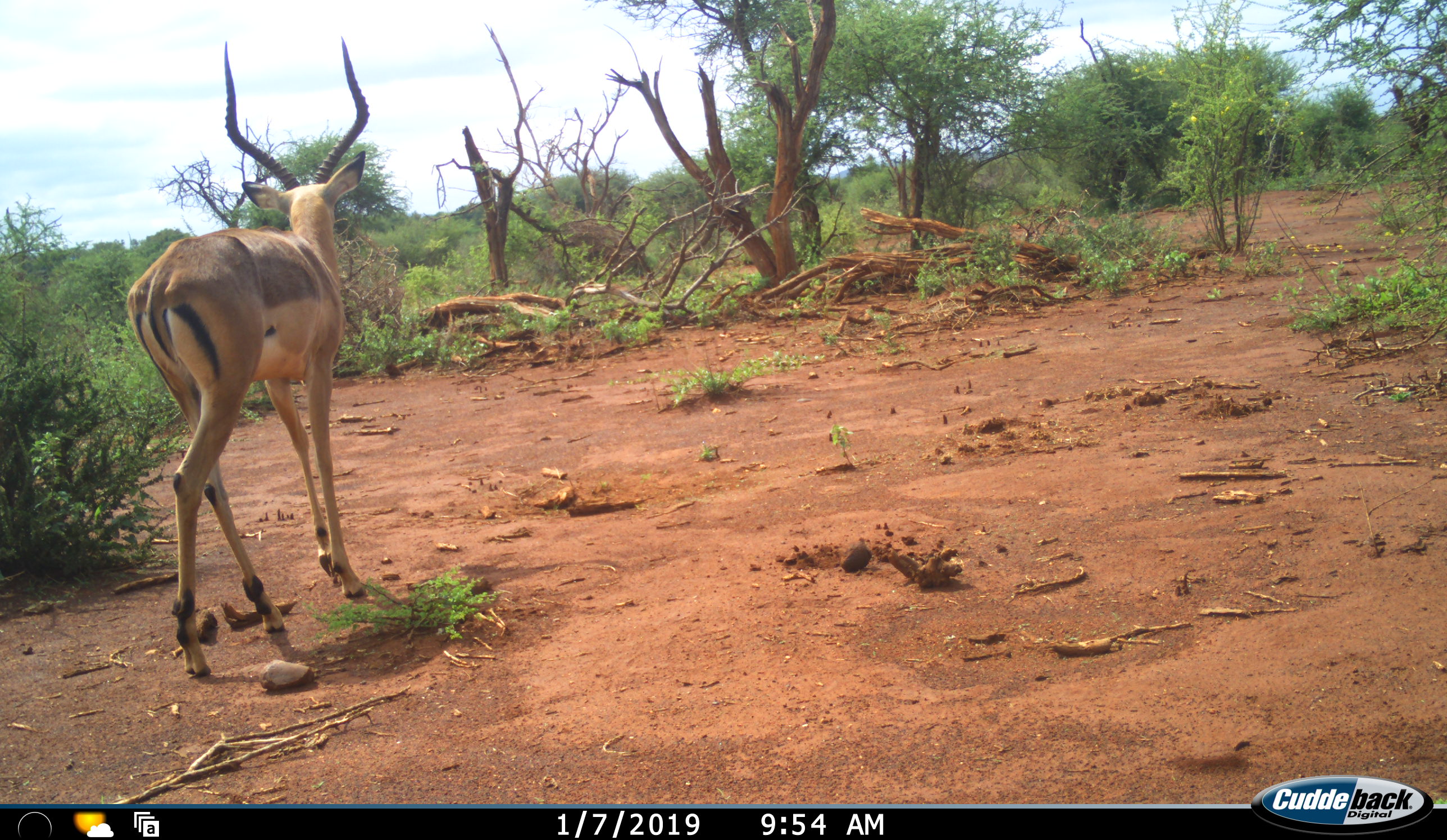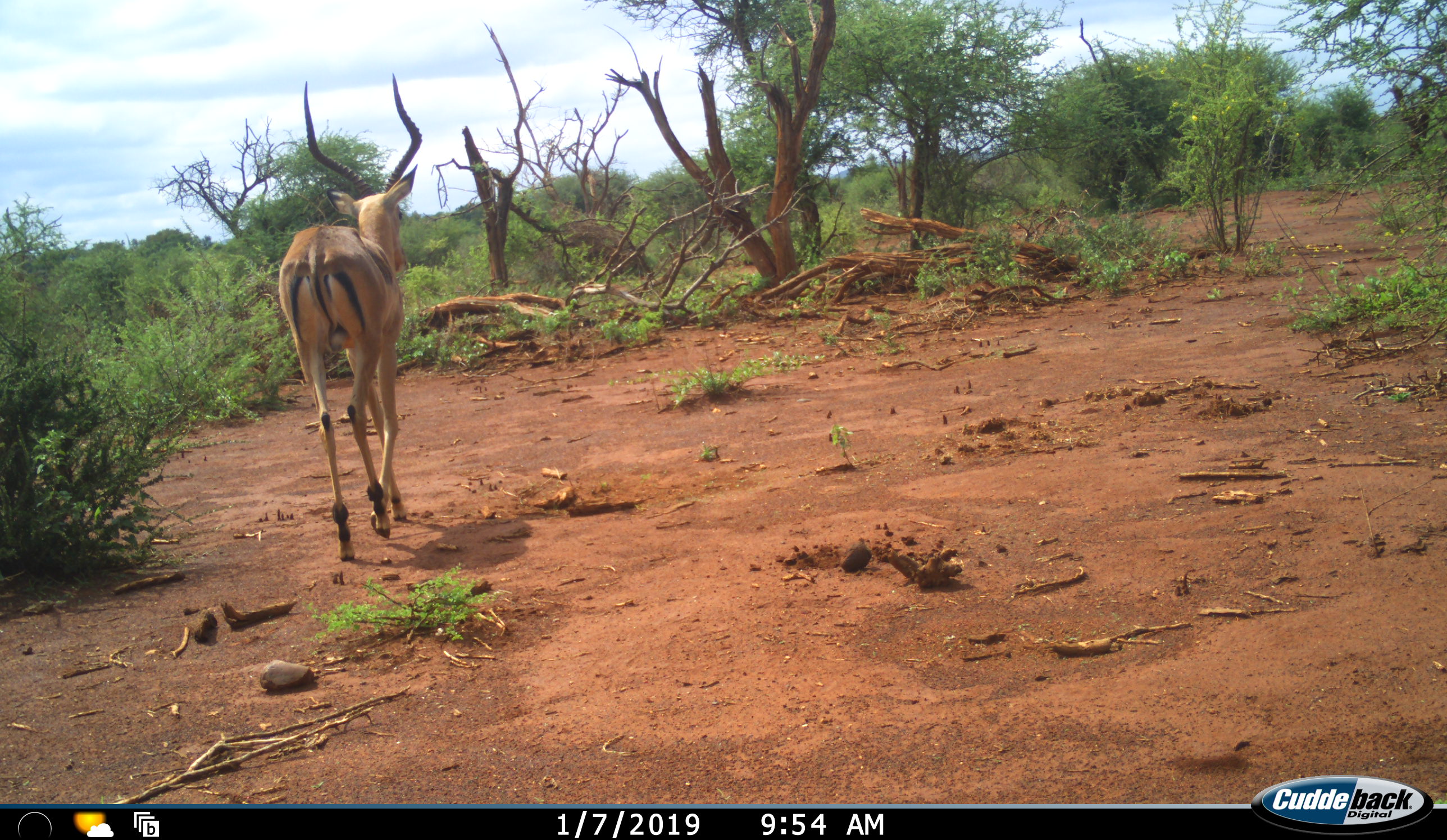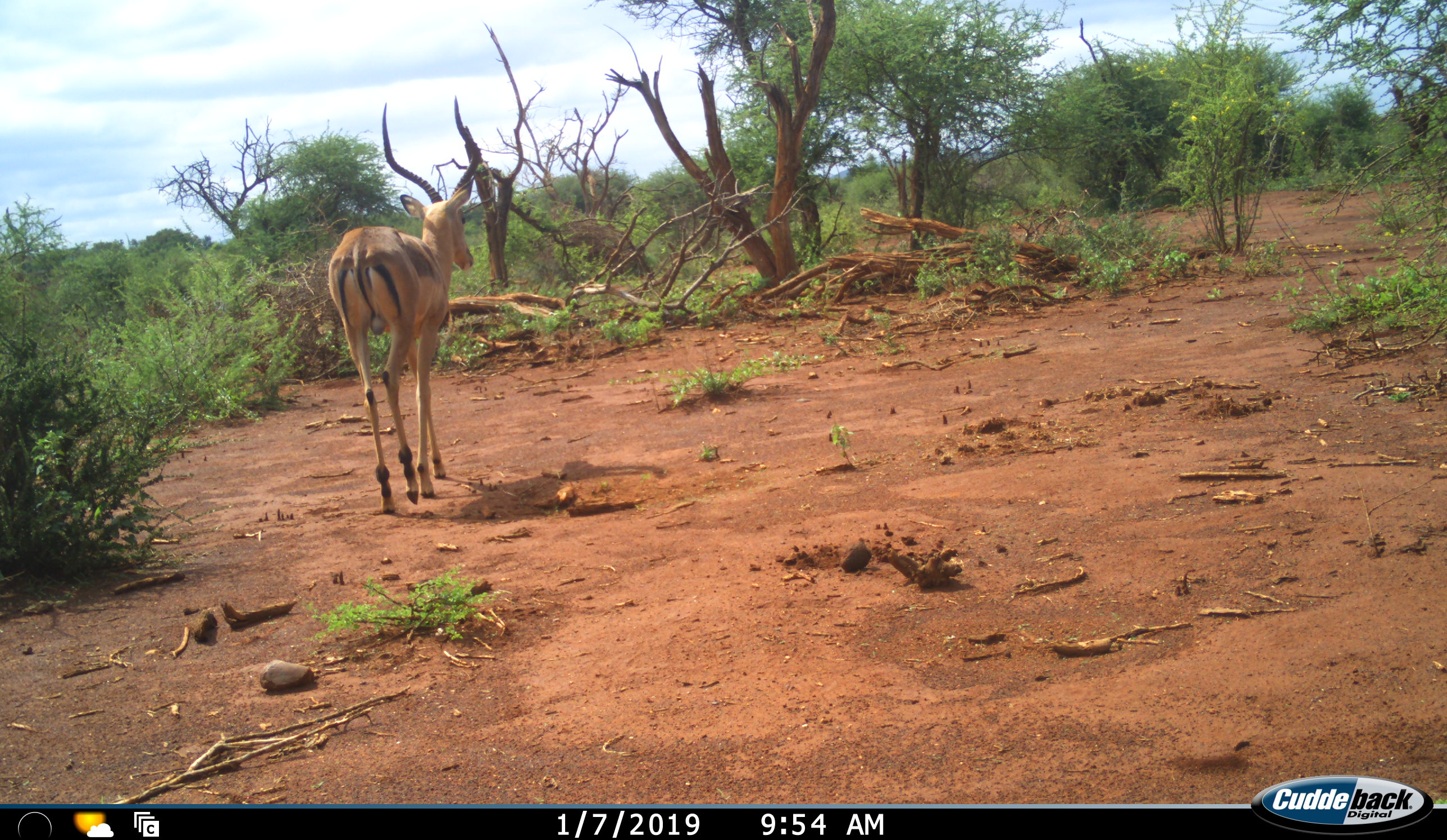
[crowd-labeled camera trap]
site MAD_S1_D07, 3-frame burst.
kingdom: Animalia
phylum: Chordata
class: Mammalia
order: Artiodactyla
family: Bovidae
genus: Aepyceros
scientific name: Aepyceros melampus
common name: impala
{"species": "impala (Aepyceros melampus)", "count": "1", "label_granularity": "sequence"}